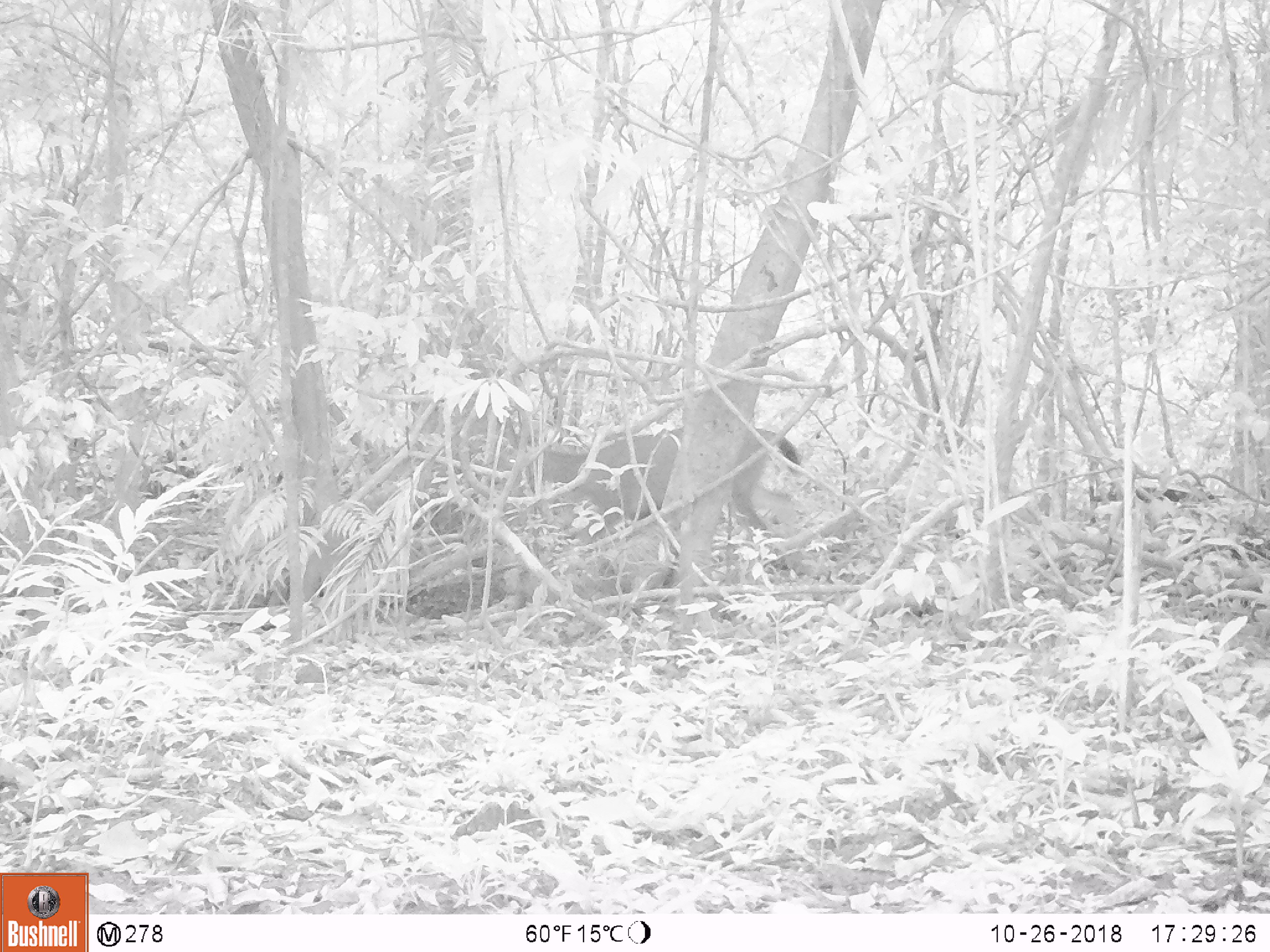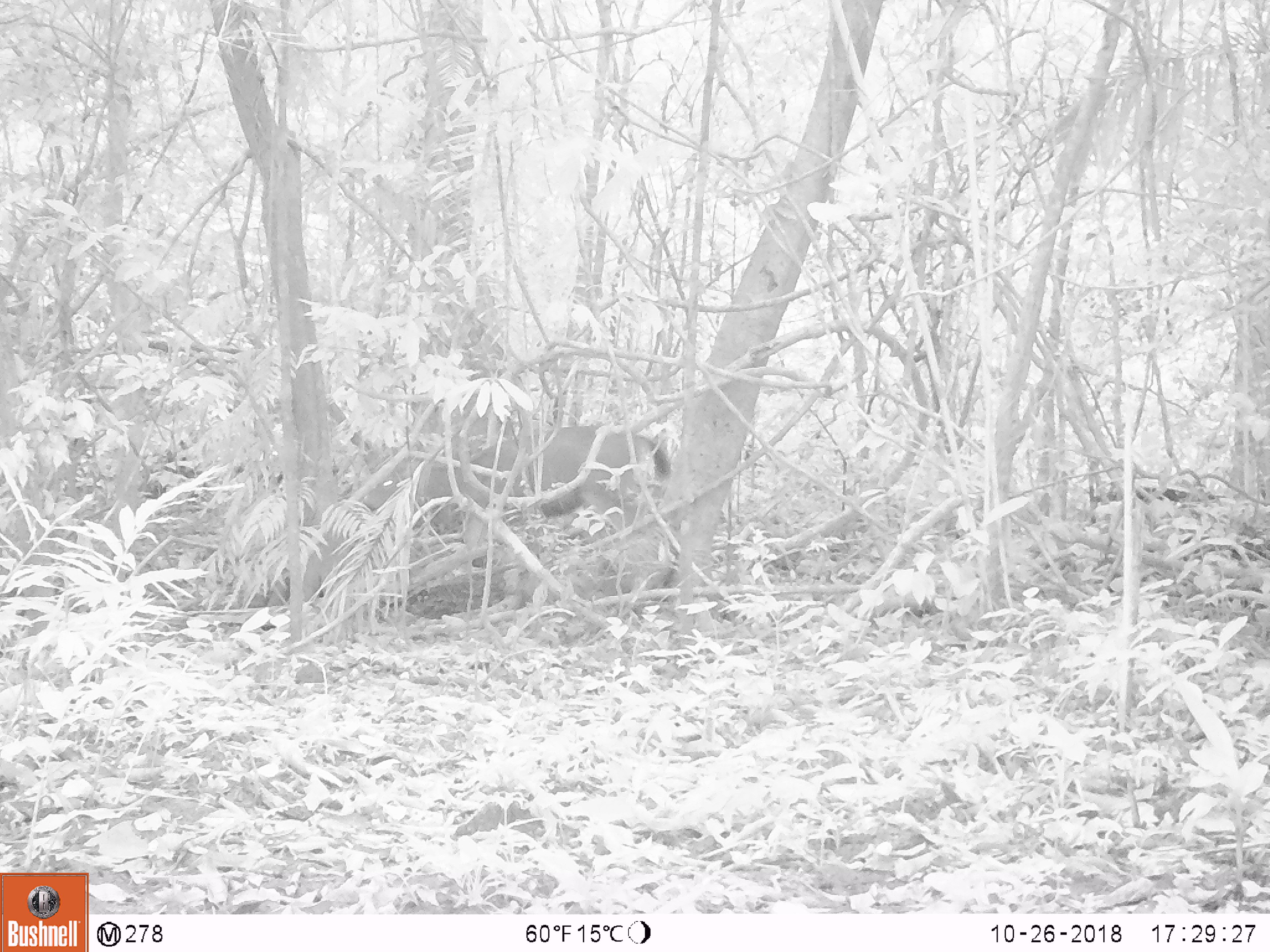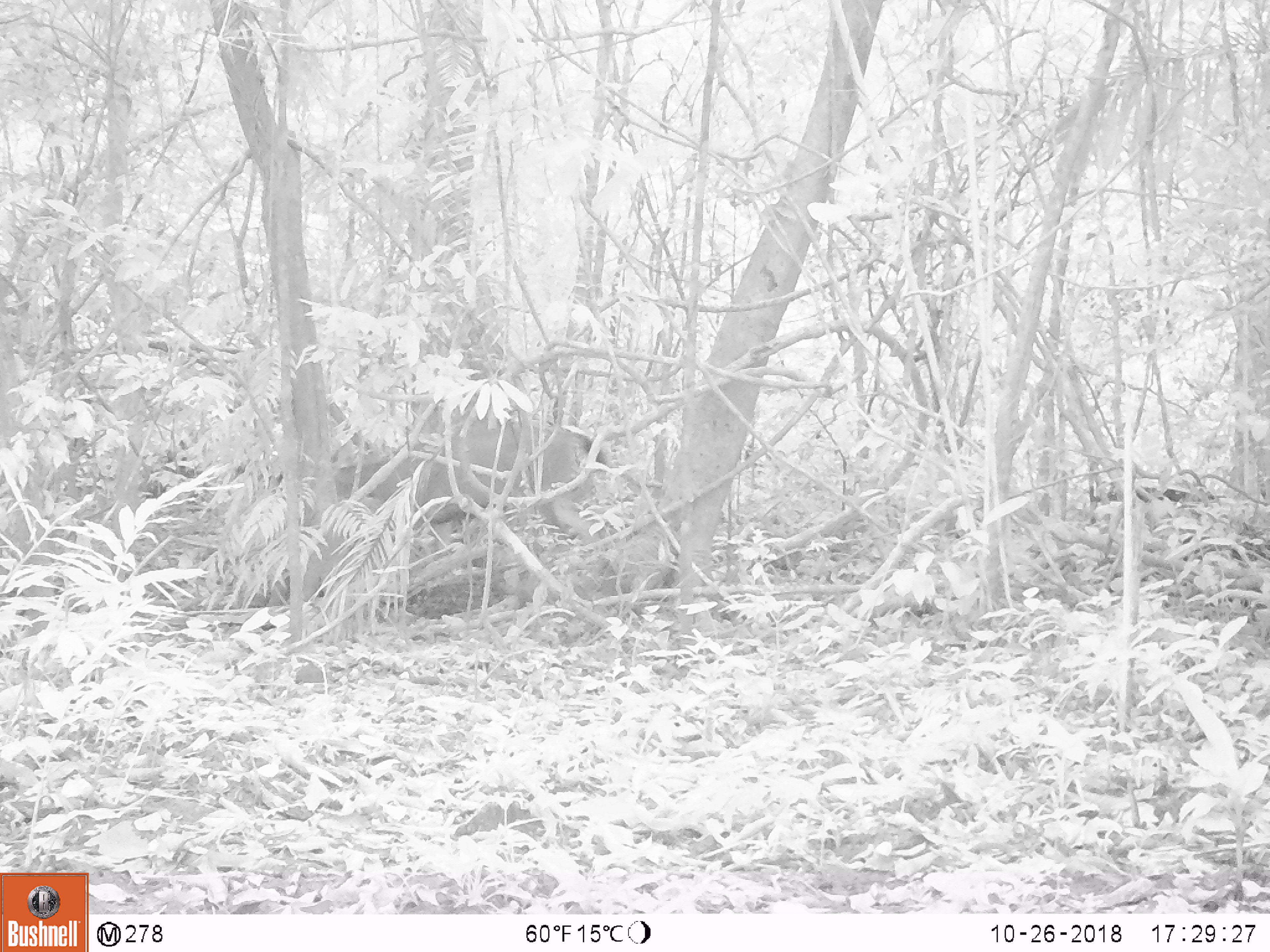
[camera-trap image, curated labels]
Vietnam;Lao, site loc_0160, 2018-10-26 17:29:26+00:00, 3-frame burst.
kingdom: Animalia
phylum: Chordata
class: Mammalia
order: Artiodactyla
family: Cervidae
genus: Rusa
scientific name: Rusa unicolor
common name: sambar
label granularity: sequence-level